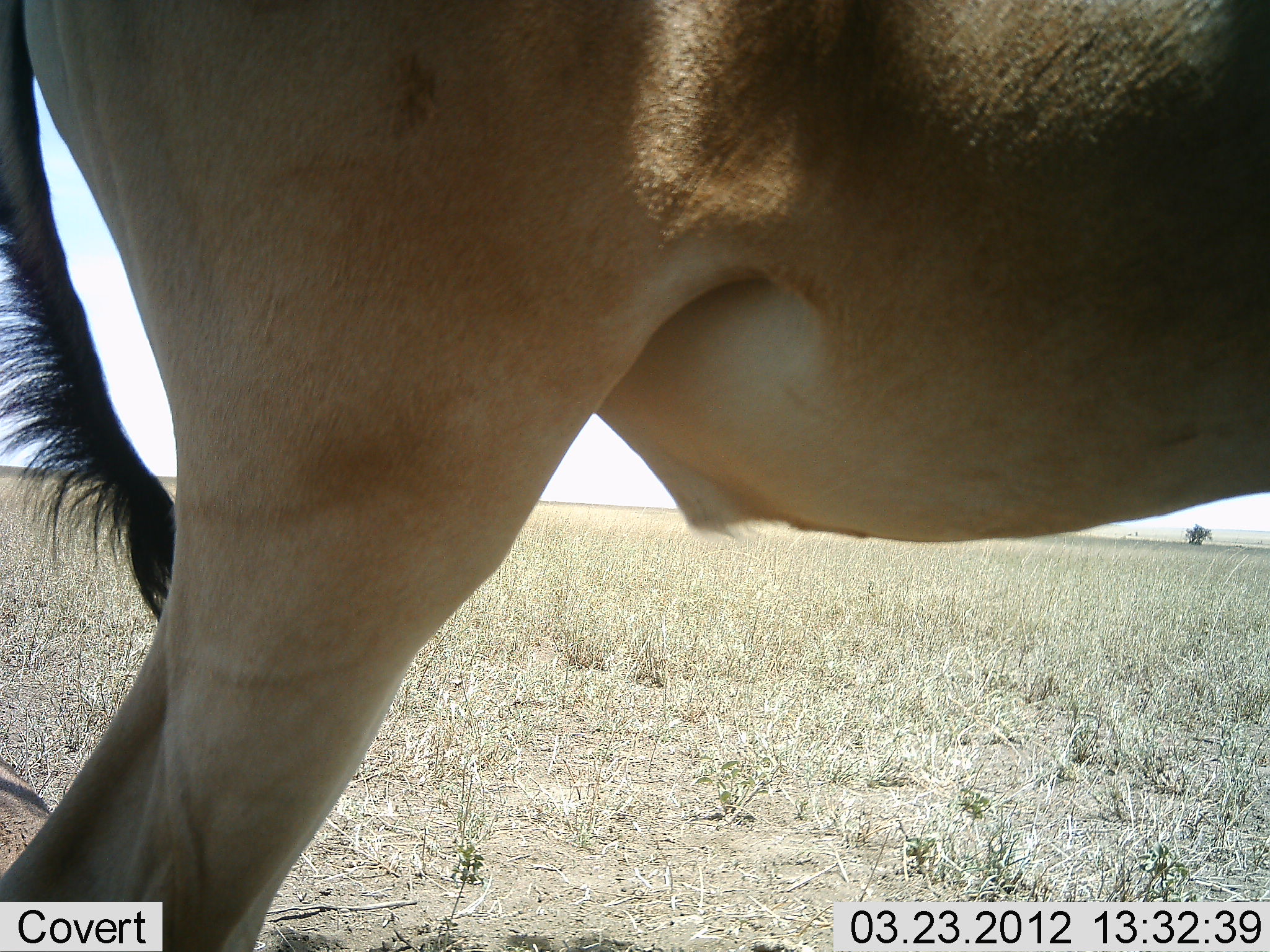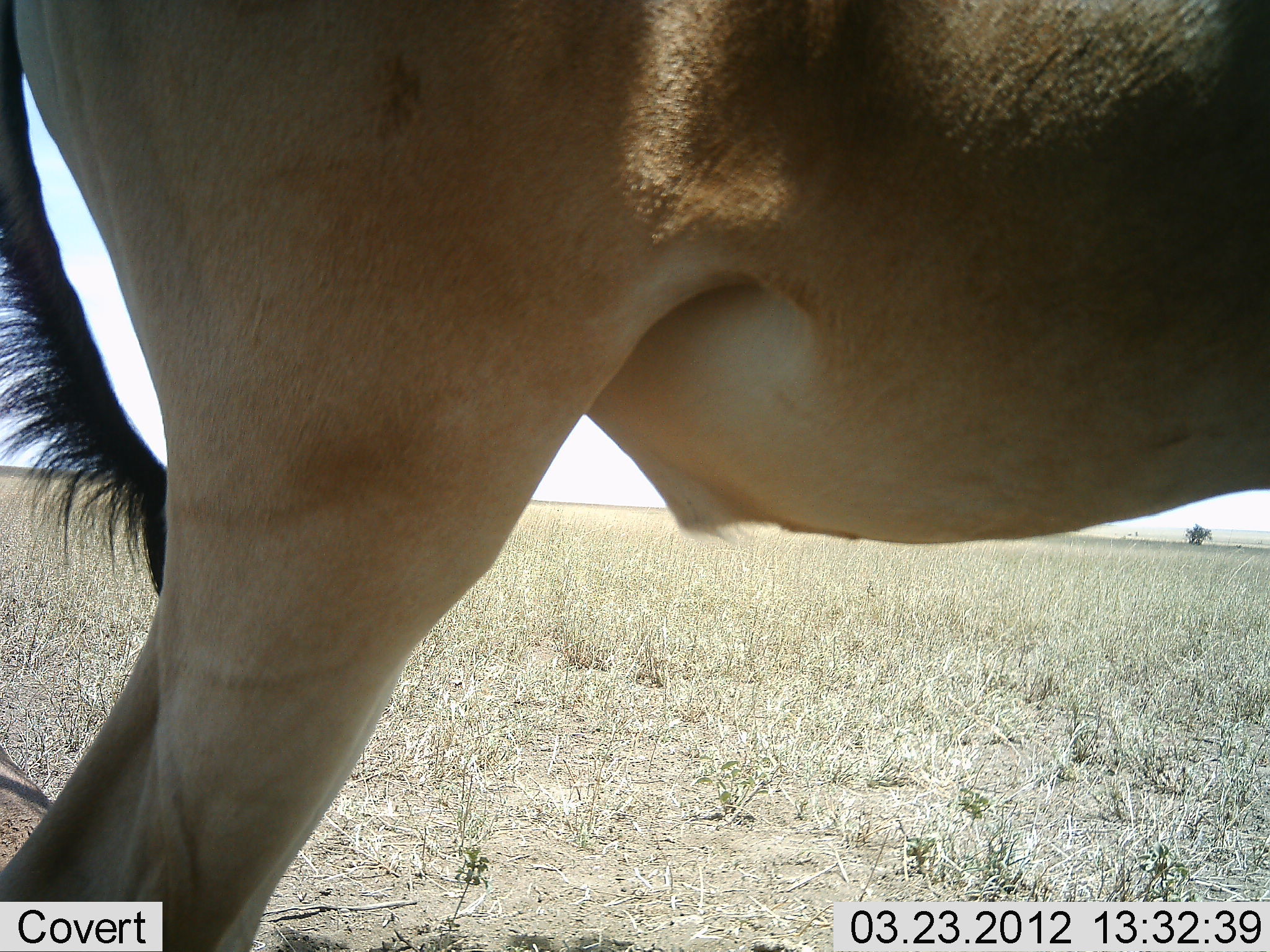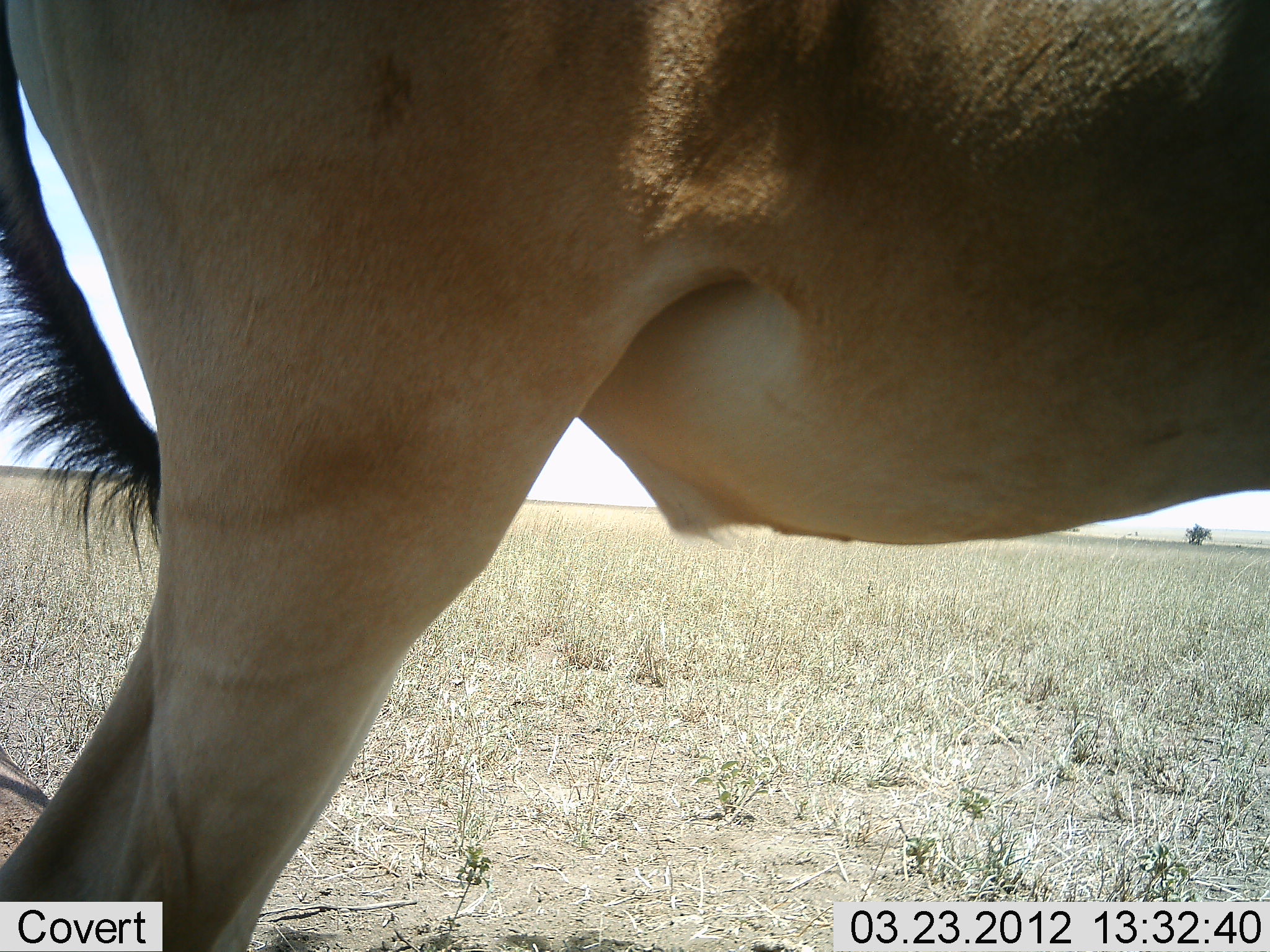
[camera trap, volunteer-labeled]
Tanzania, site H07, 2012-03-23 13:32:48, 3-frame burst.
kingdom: Animalia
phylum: Chordata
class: Mammalia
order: Artiodactyla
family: Bovidae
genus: Alcelaphus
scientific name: Alcelaphus buselaphus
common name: hartebeest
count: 1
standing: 95%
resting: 9%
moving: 0%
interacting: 0%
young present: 0%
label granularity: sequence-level